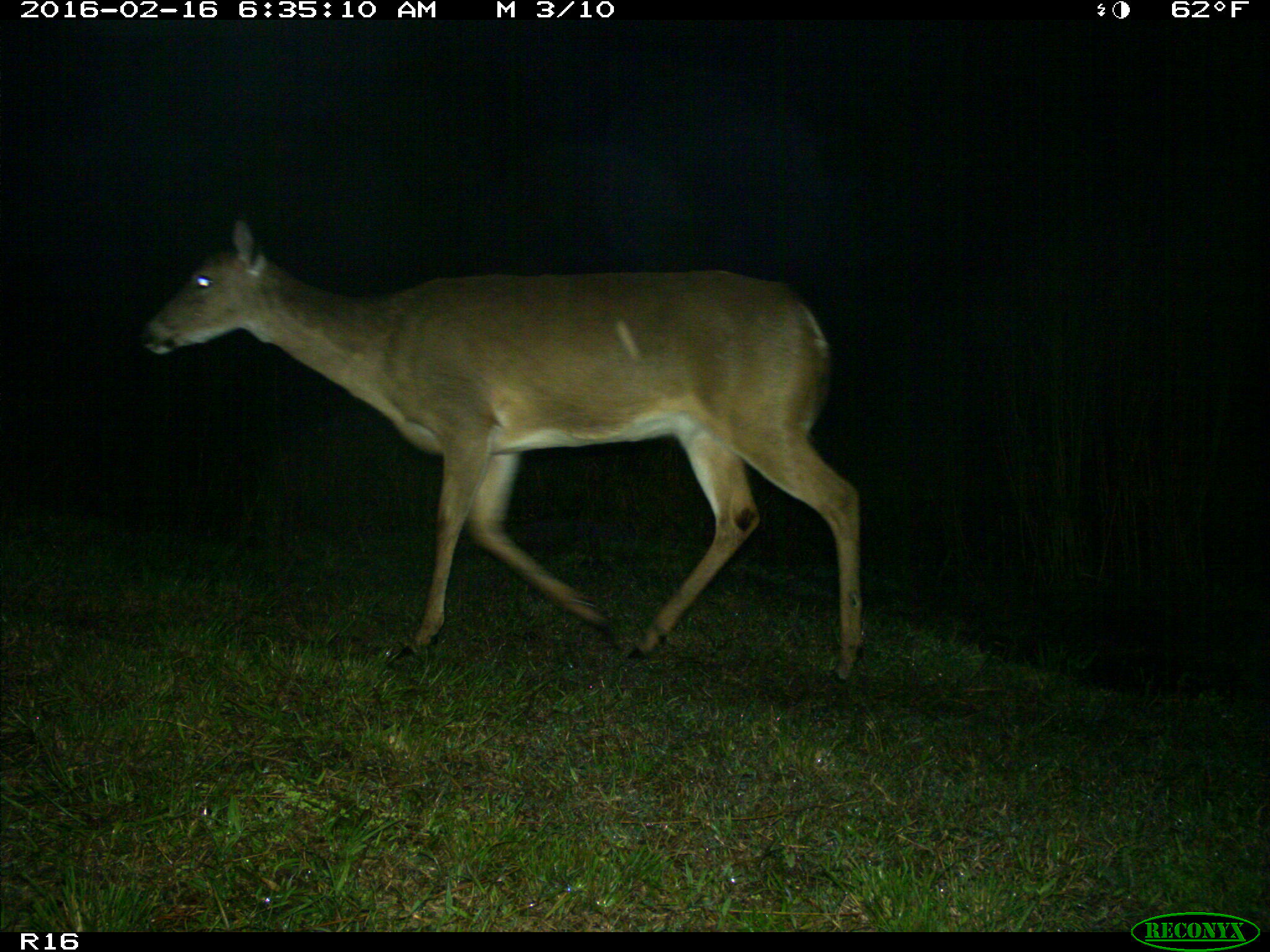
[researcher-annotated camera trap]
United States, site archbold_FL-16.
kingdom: Animalia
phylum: Chordata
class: Mammalia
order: Artiodactyla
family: Cervidae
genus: Odocoileus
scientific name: Odocoileus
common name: deer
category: unidentified deer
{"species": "unidentified deer (deer) (Odocoileus)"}